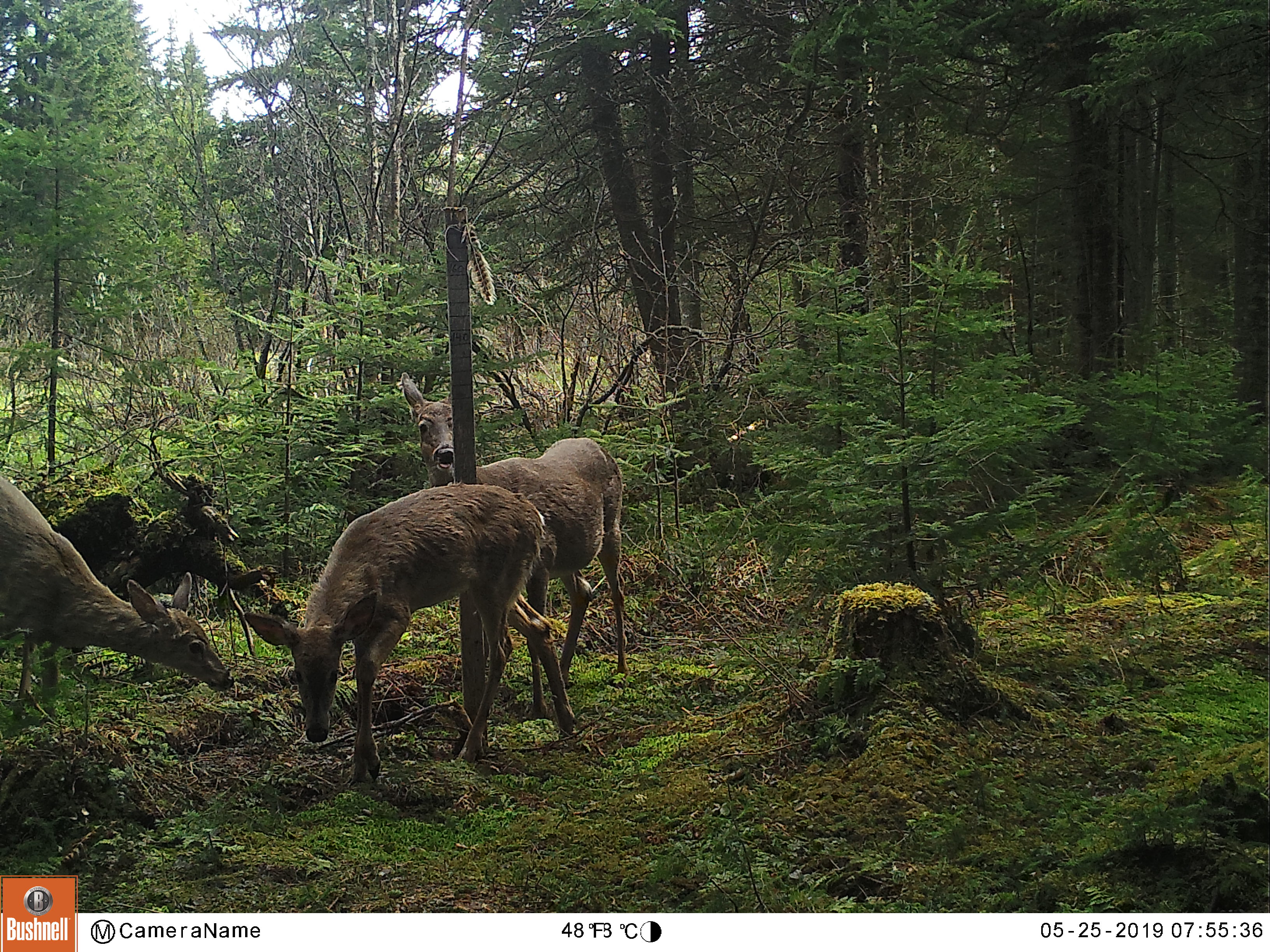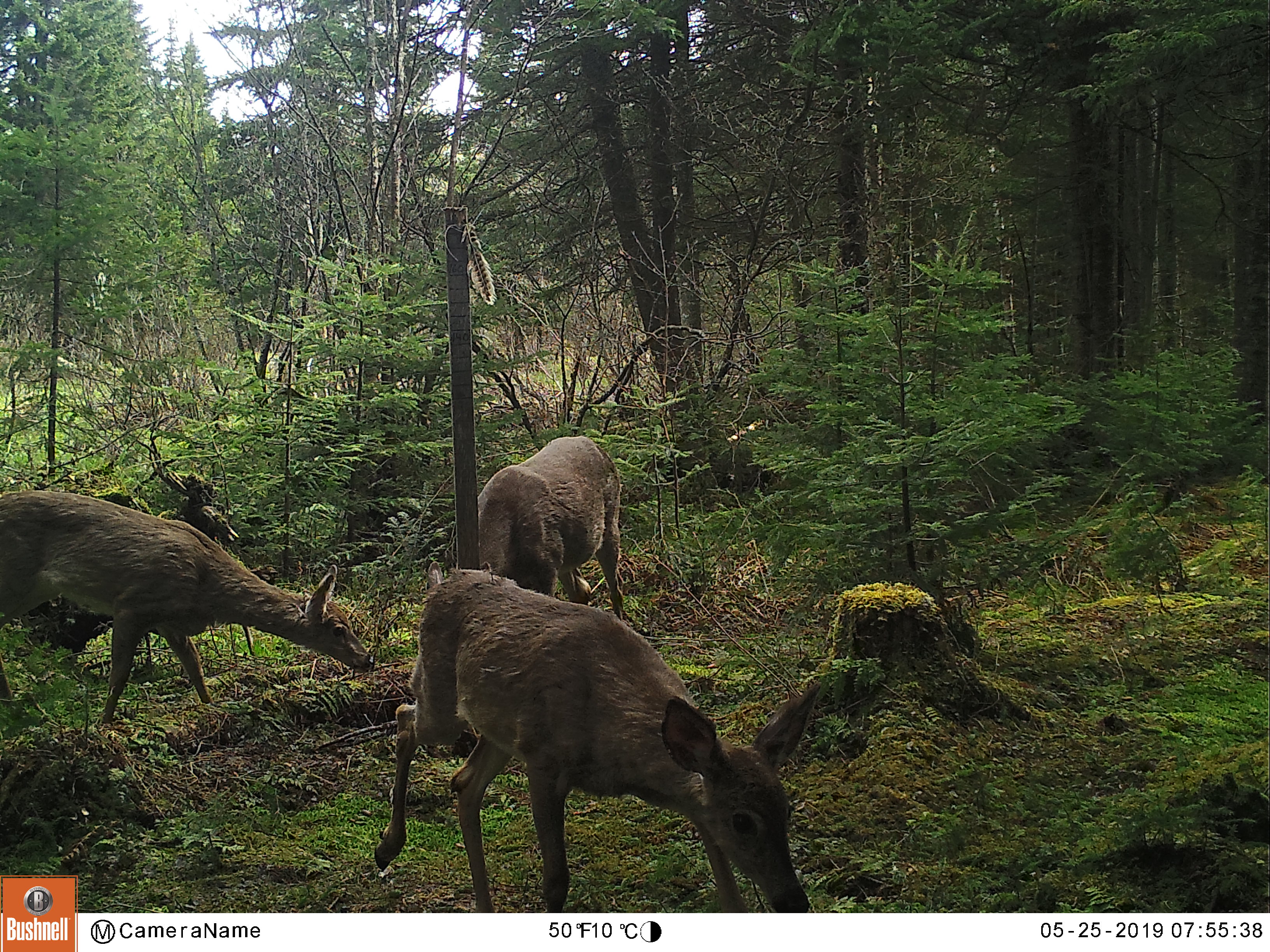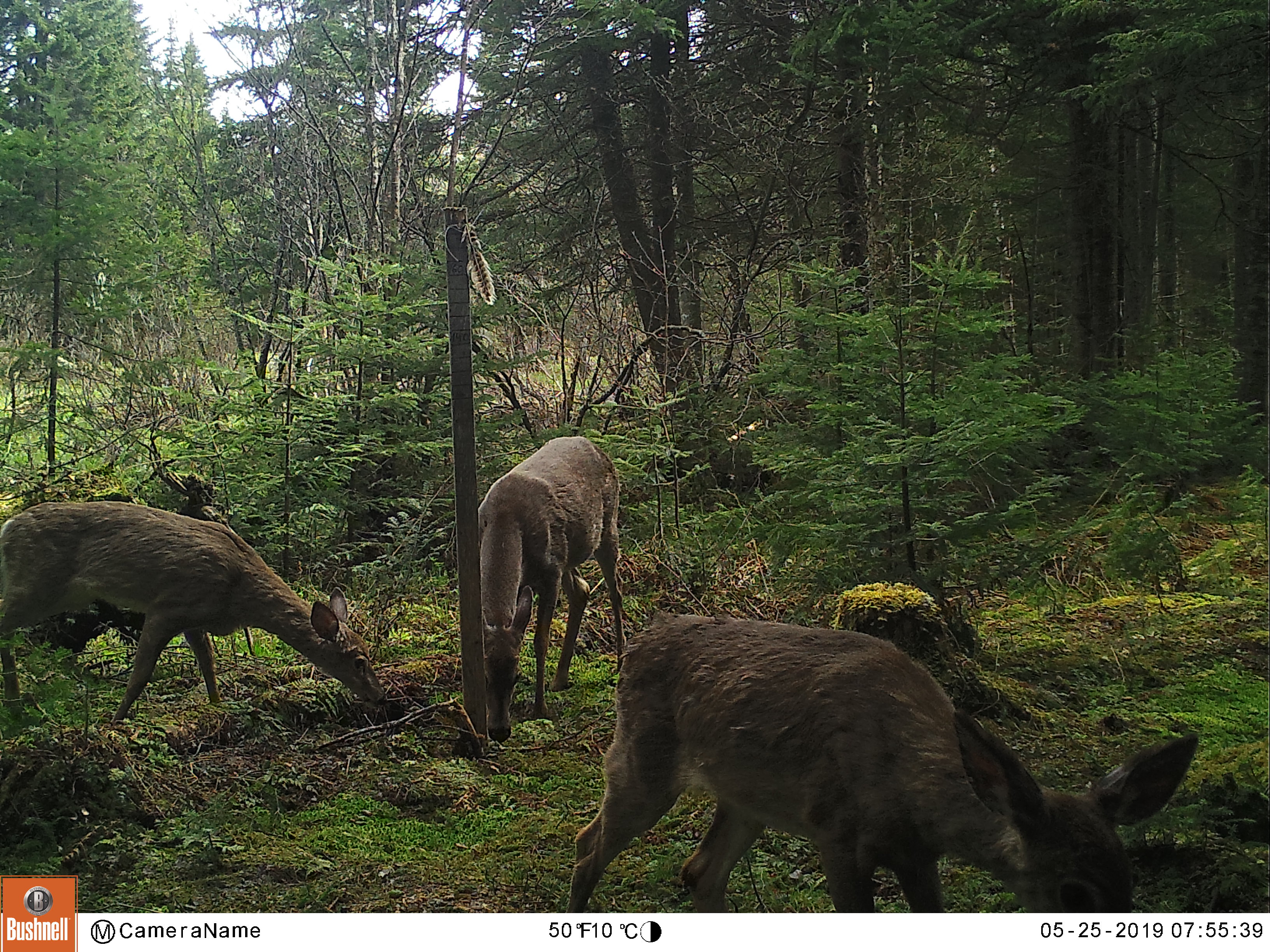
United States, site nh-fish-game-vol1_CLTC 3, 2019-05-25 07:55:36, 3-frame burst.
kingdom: Animalia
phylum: Chordata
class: Mammalia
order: Artiodactyla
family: Cervidae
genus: Odocoileus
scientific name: Odocoileus virginianus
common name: white-tailed deer